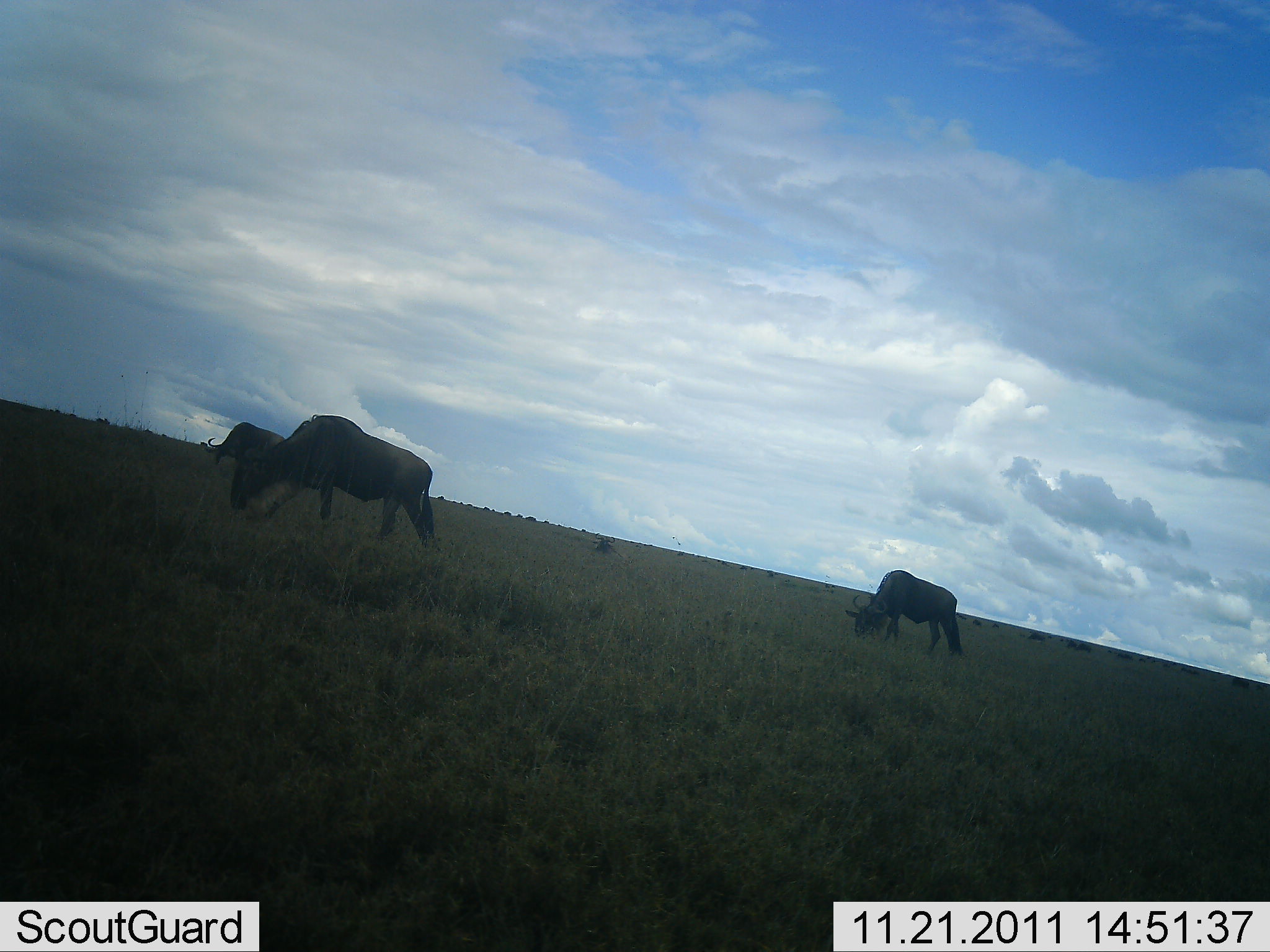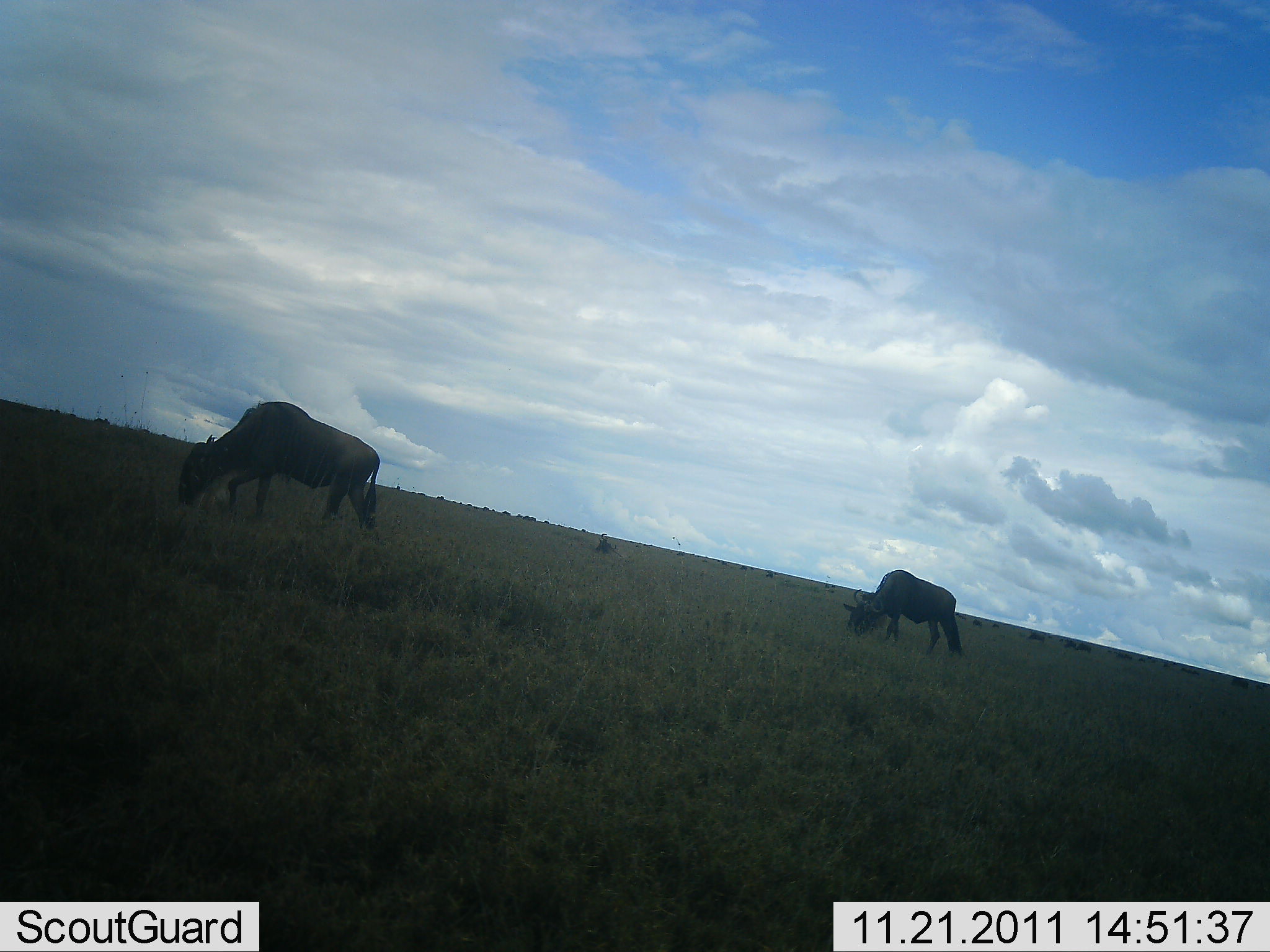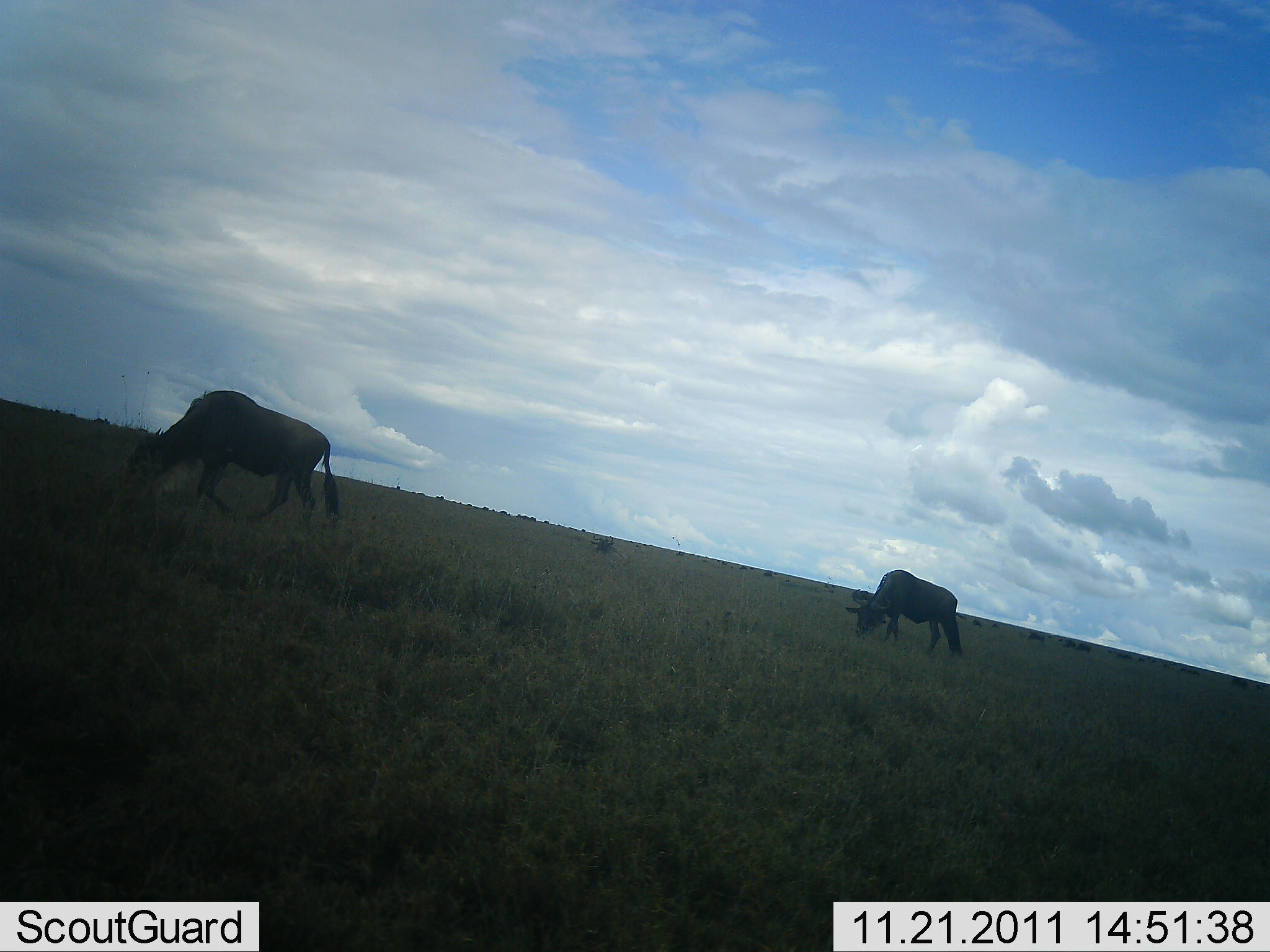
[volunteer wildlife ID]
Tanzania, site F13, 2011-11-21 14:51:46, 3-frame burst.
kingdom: Animalia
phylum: Chordata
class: Mammalia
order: Artiodactyla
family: Bovidae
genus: Connochaetes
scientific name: Connochaetes taurinus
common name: blue wildebeest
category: wildebeest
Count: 2.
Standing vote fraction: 33%.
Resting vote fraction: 0%.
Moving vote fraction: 33%.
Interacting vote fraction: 0%.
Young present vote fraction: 0%.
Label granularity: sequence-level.